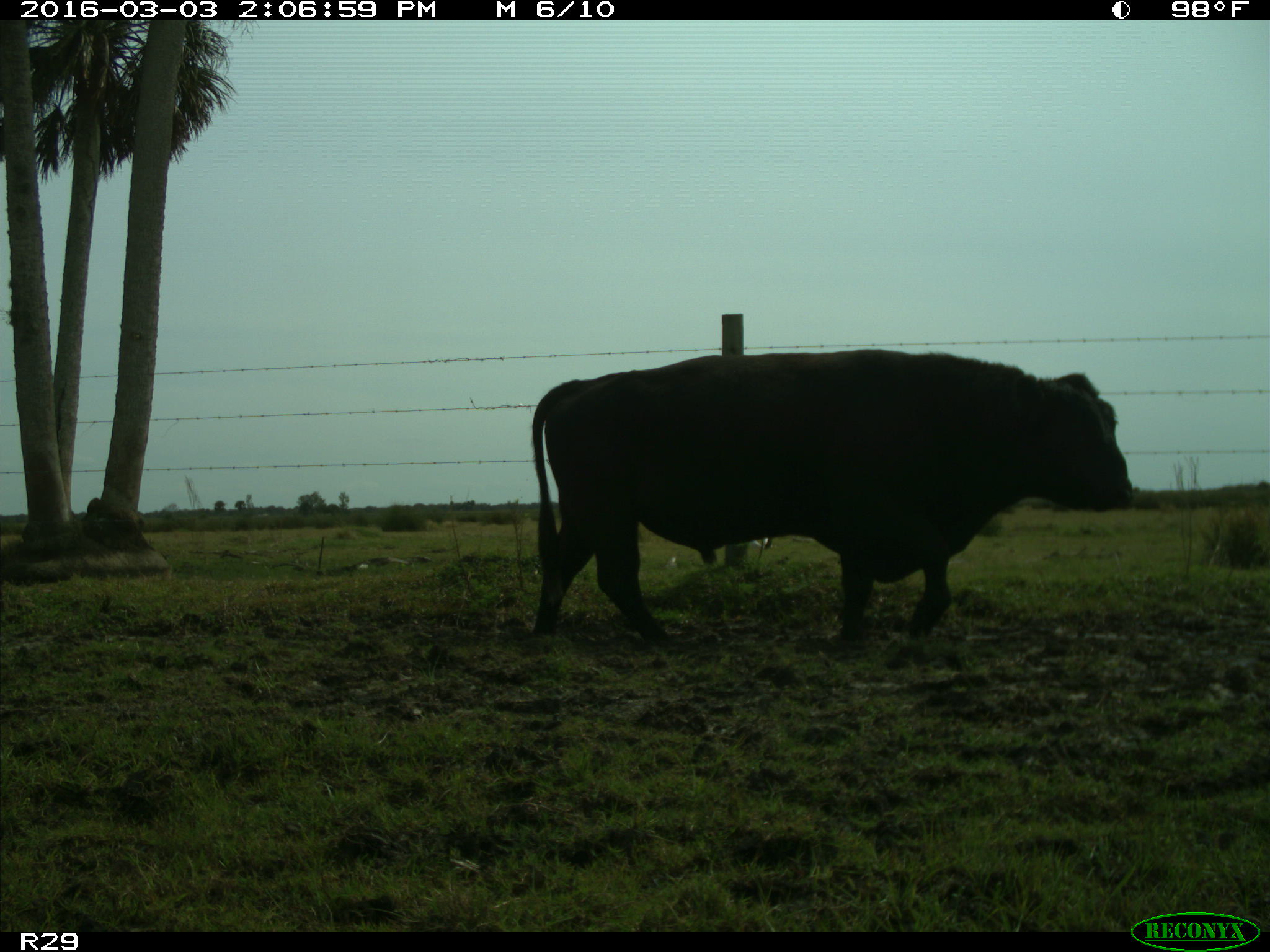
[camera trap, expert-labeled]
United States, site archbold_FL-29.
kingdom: Animalia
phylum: Chordata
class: Mammalia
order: Artiodactyla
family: Bovidae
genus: Bos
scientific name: Bos taurus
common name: domestic cow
Bos taurus (domestic cow).